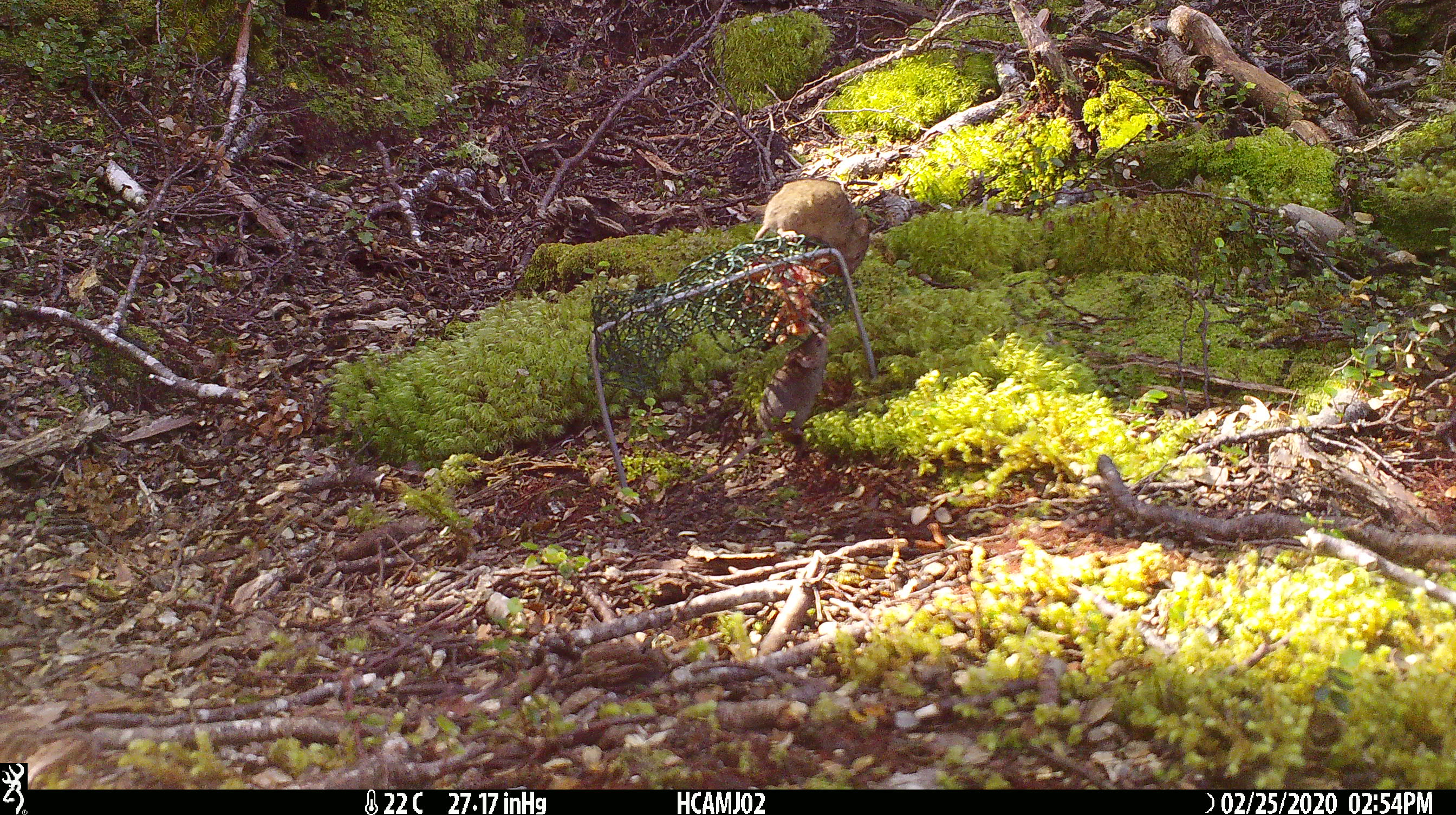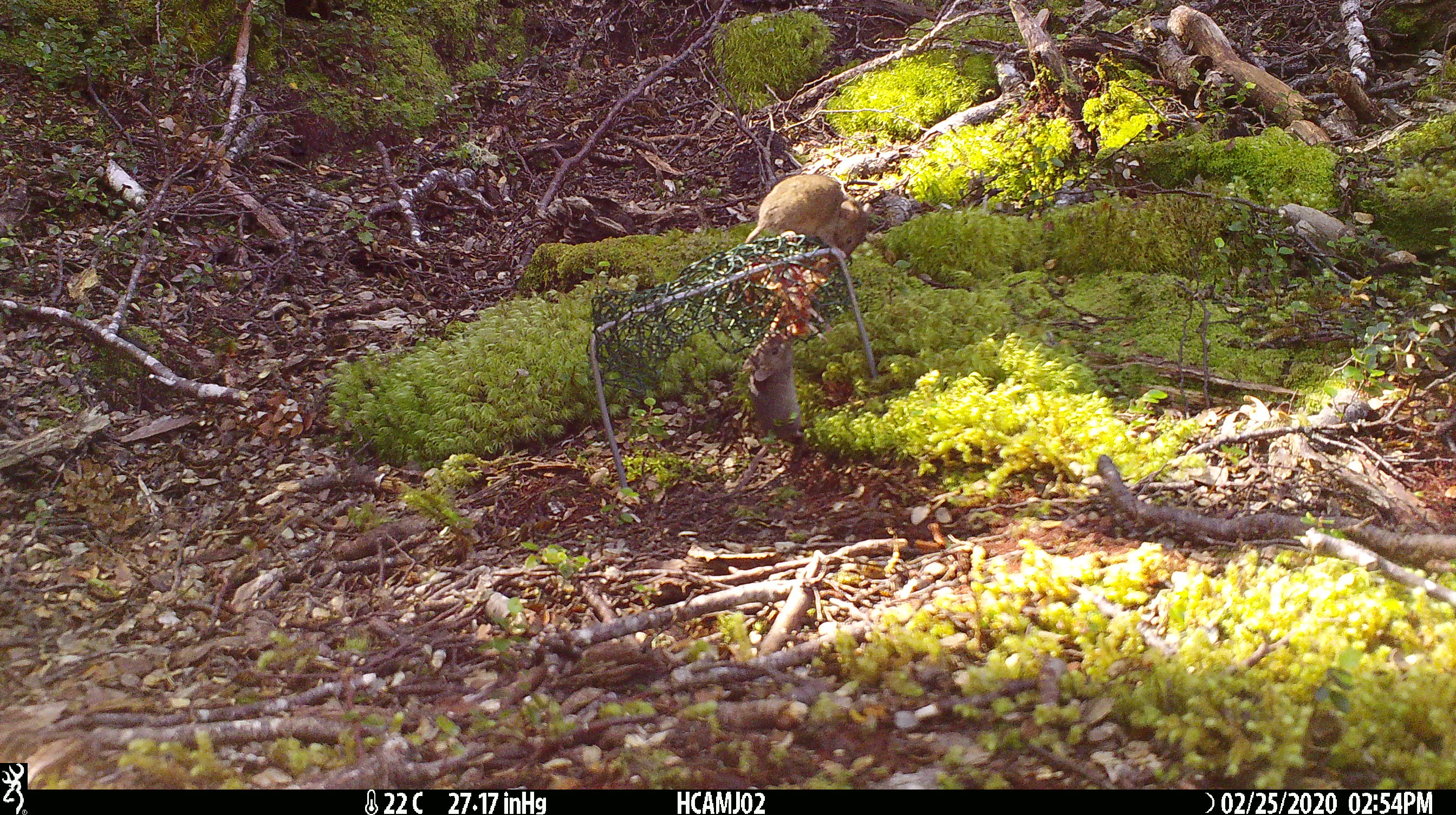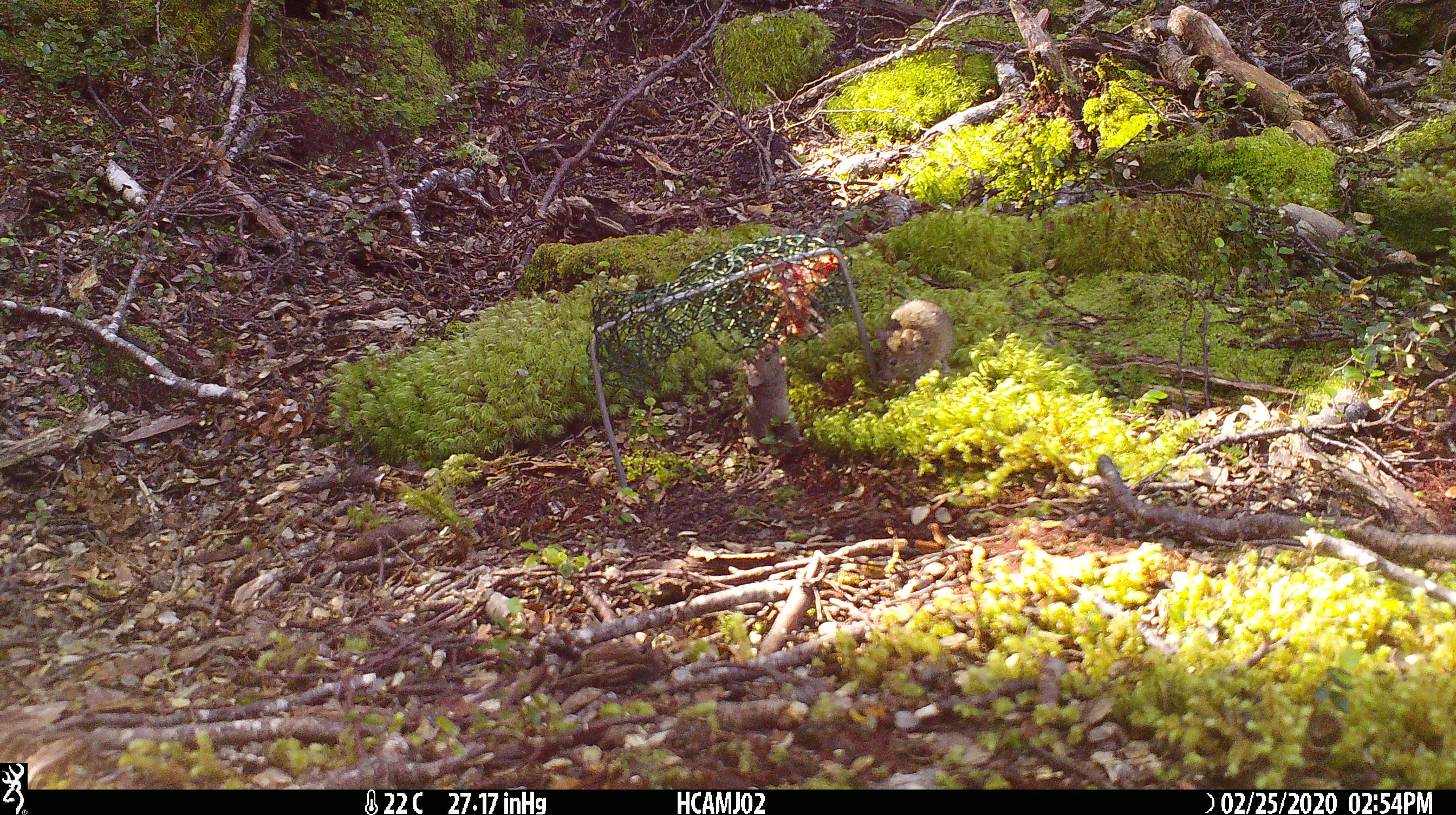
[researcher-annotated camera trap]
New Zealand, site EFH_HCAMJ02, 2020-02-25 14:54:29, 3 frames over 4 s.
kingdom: Animalia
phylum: Chordata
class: Mammalia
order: Rodentia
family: Muridae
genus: Mus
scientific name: Mus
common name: mouse